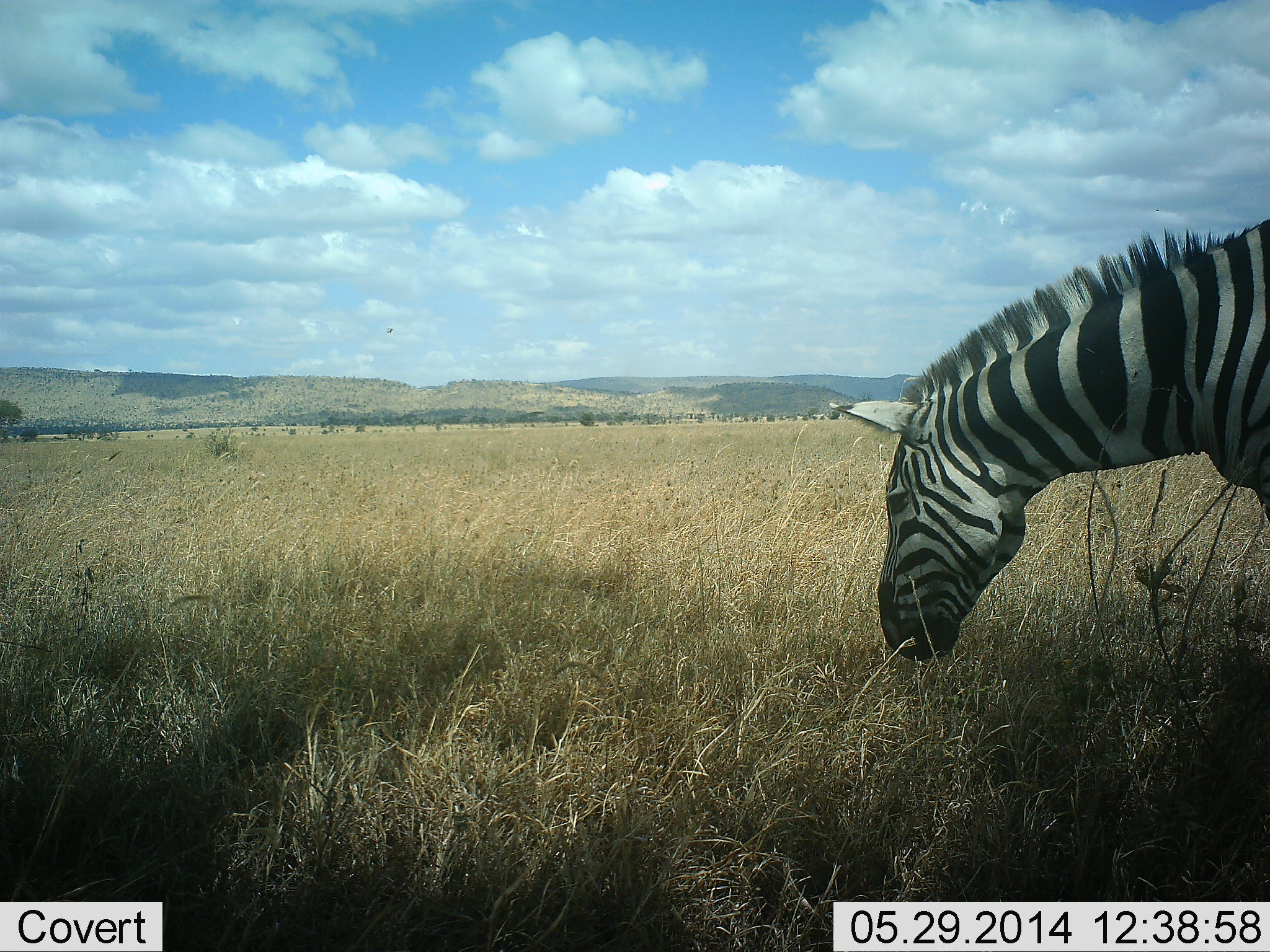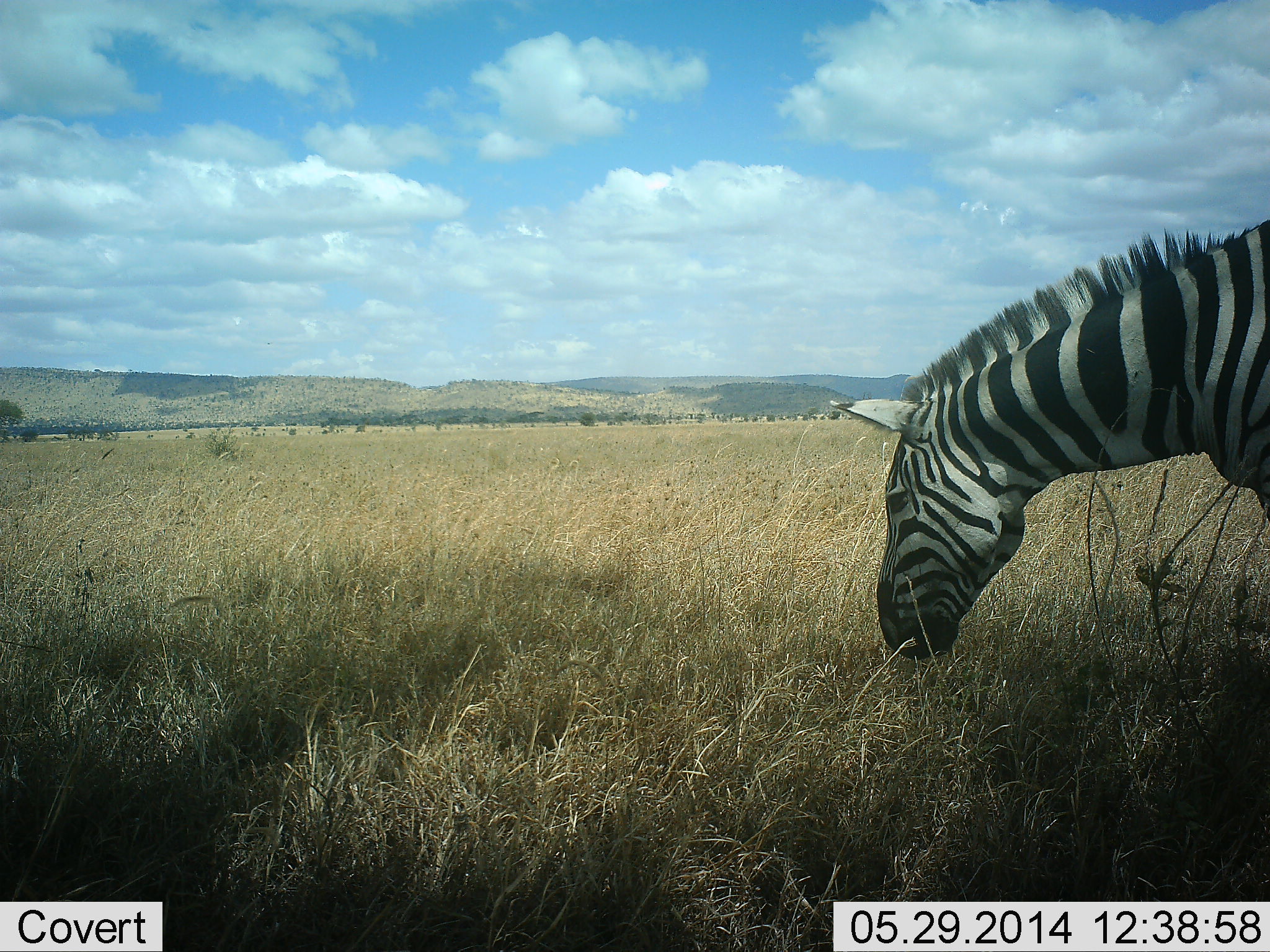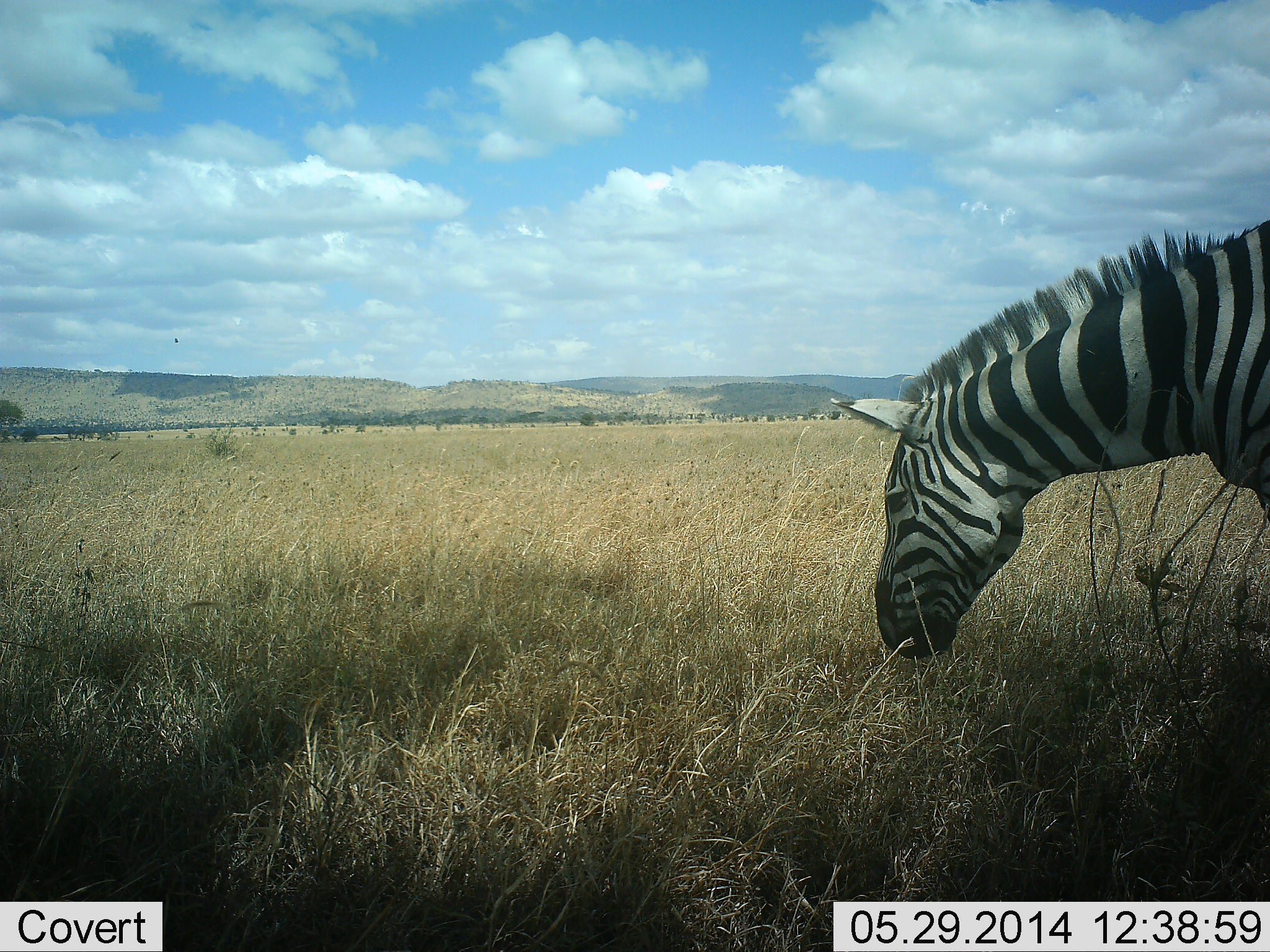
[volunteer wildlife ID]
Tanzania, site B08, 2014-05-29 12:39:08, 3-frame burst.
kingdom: Animalia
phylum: Chordata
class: Mammalia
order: Perissodactyla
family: Equidae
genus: Equus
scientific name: Equus quagga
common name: plains zebra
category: zebra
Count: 1.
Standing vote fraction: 20%.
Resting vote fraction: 0%.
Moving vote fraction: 0%.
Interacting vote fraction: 0%.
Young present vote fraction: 0%.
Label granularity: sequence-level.